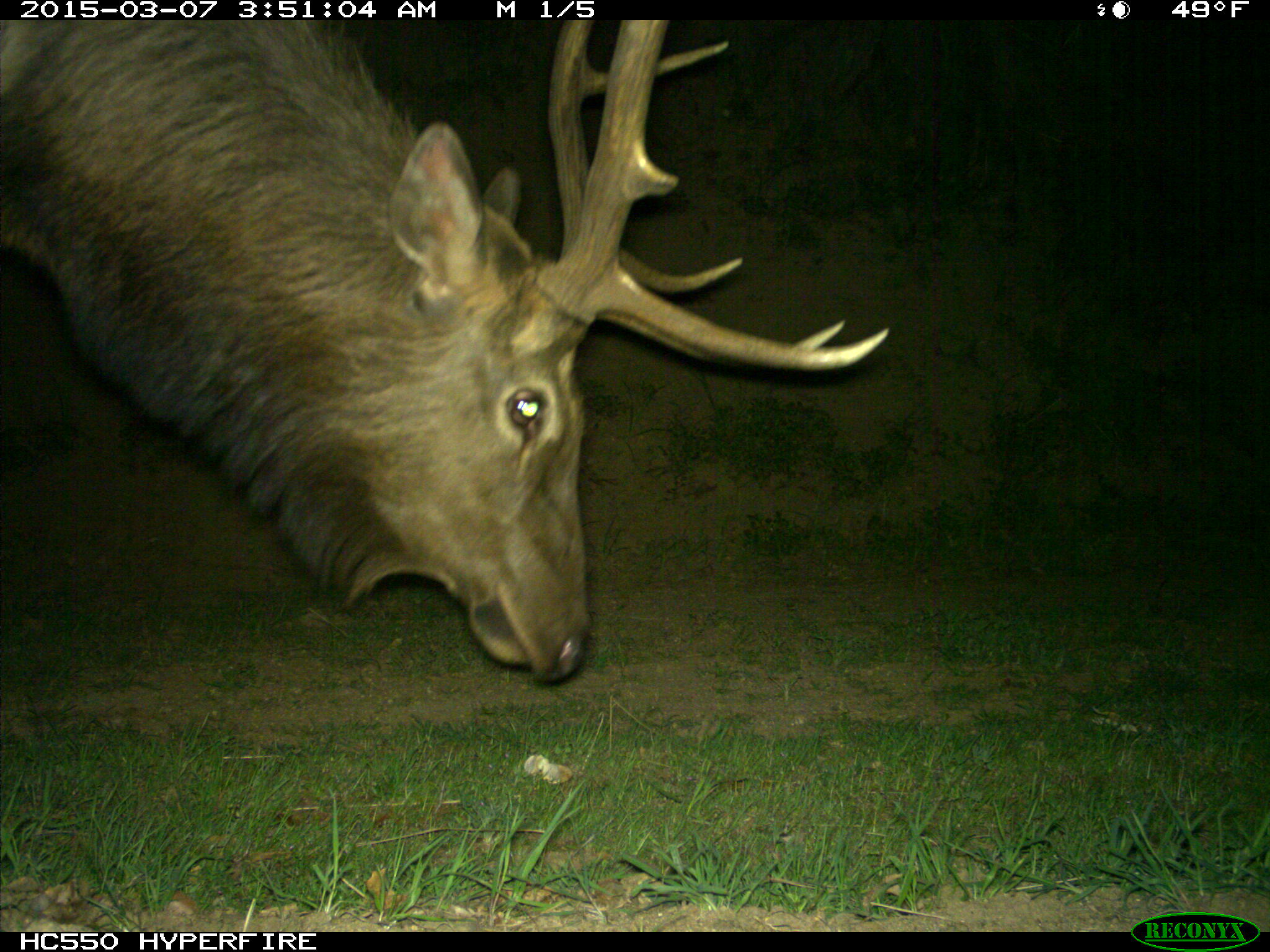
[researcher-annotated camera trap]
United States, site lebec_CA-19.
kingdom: Animalia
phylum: Chordata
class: Mammalia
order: Artiodactyla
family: Cervidae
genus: Cervus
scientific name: Cervus canadensis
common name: elk